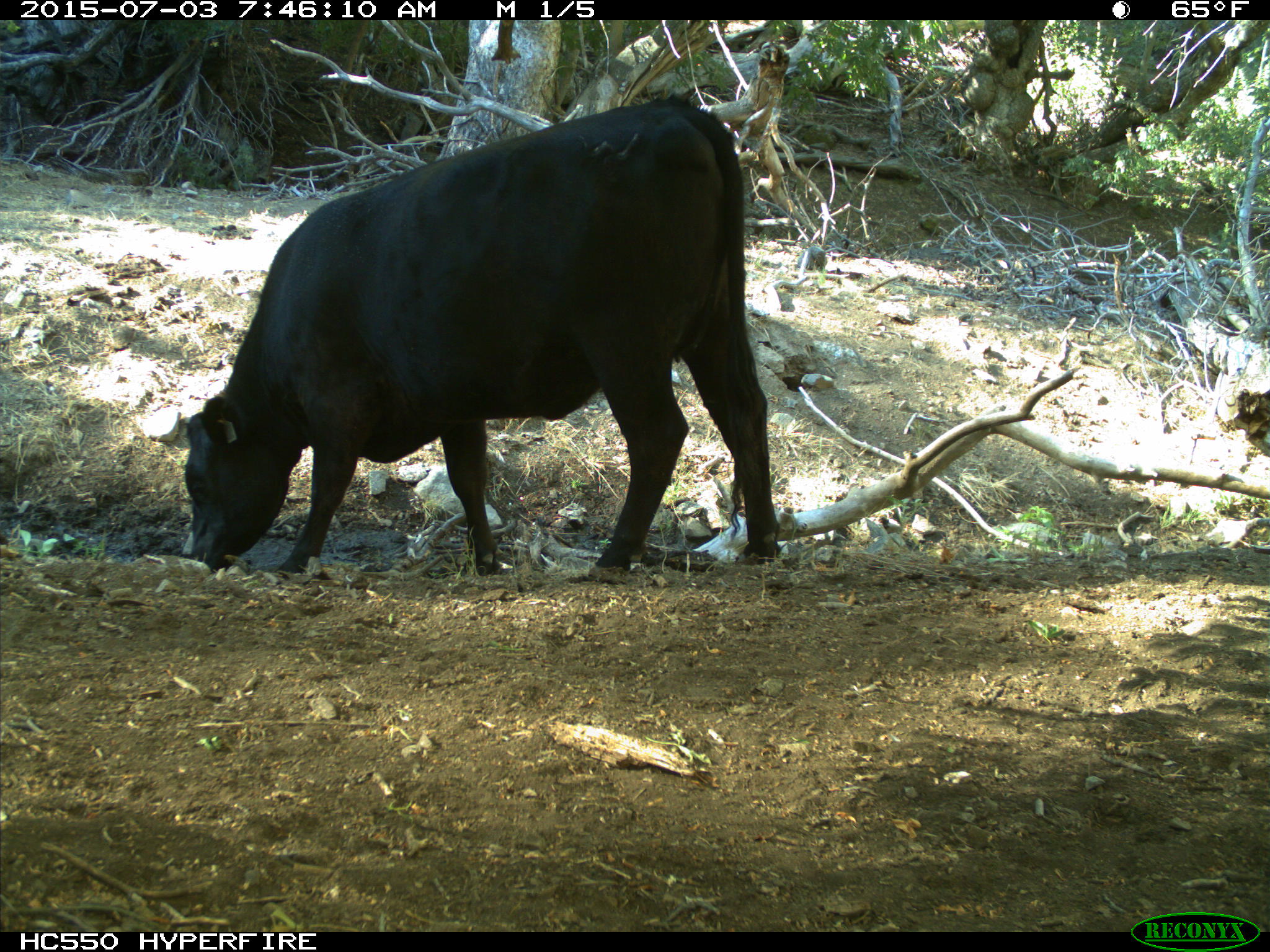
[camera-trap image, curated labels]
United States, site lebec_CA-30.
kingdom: Animalia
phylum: Chordata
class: Mammalia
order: Artiodactyla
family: Bovidae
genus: Bos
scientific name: Bos taurus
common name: domestic cow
Bos taurus (domestic cow).